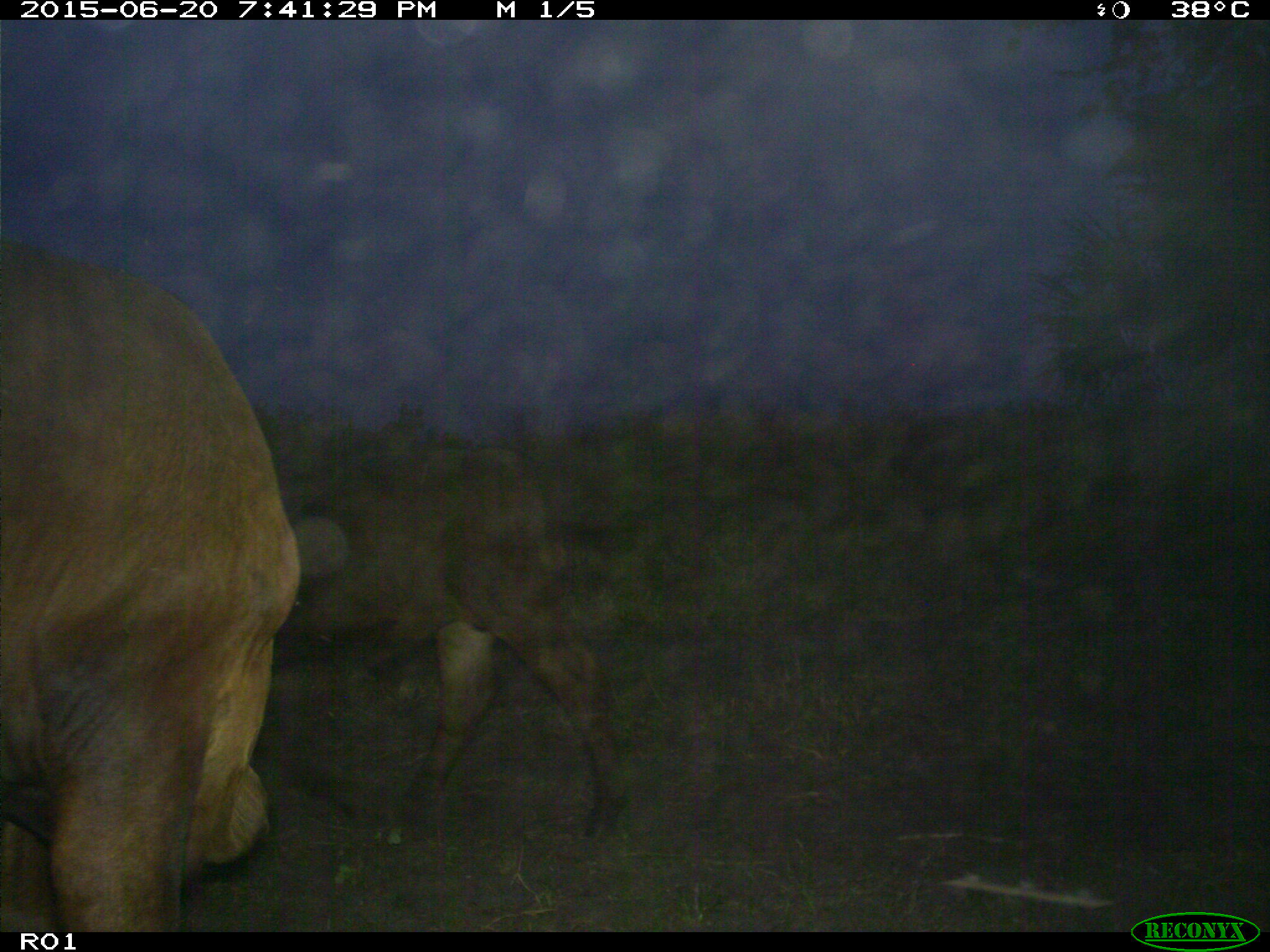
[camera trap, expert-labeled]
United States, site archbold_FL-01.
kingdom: Animalia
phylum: Chordata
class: Mammalia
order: Artiodactyla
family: Bovidae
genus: Bos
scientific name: Bos taurus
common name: domestic cow